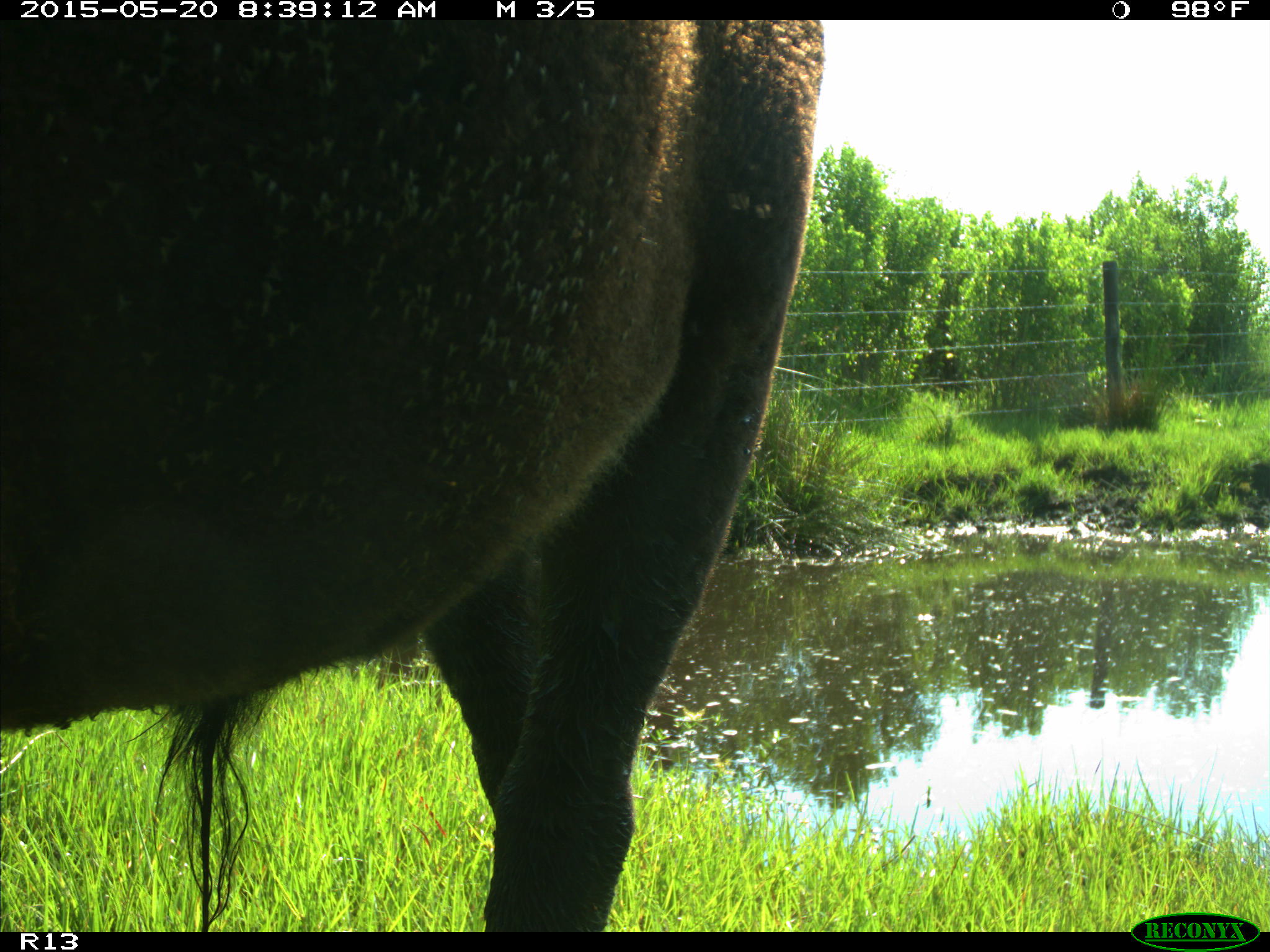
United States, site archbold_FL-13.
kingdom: Animalia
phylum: Chordata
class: Mammalia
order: Artiodactyla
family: Bovidae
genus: Bos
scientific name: Bos taurus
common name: domestic cow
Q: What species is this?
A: Bos taurus (domestic cow).